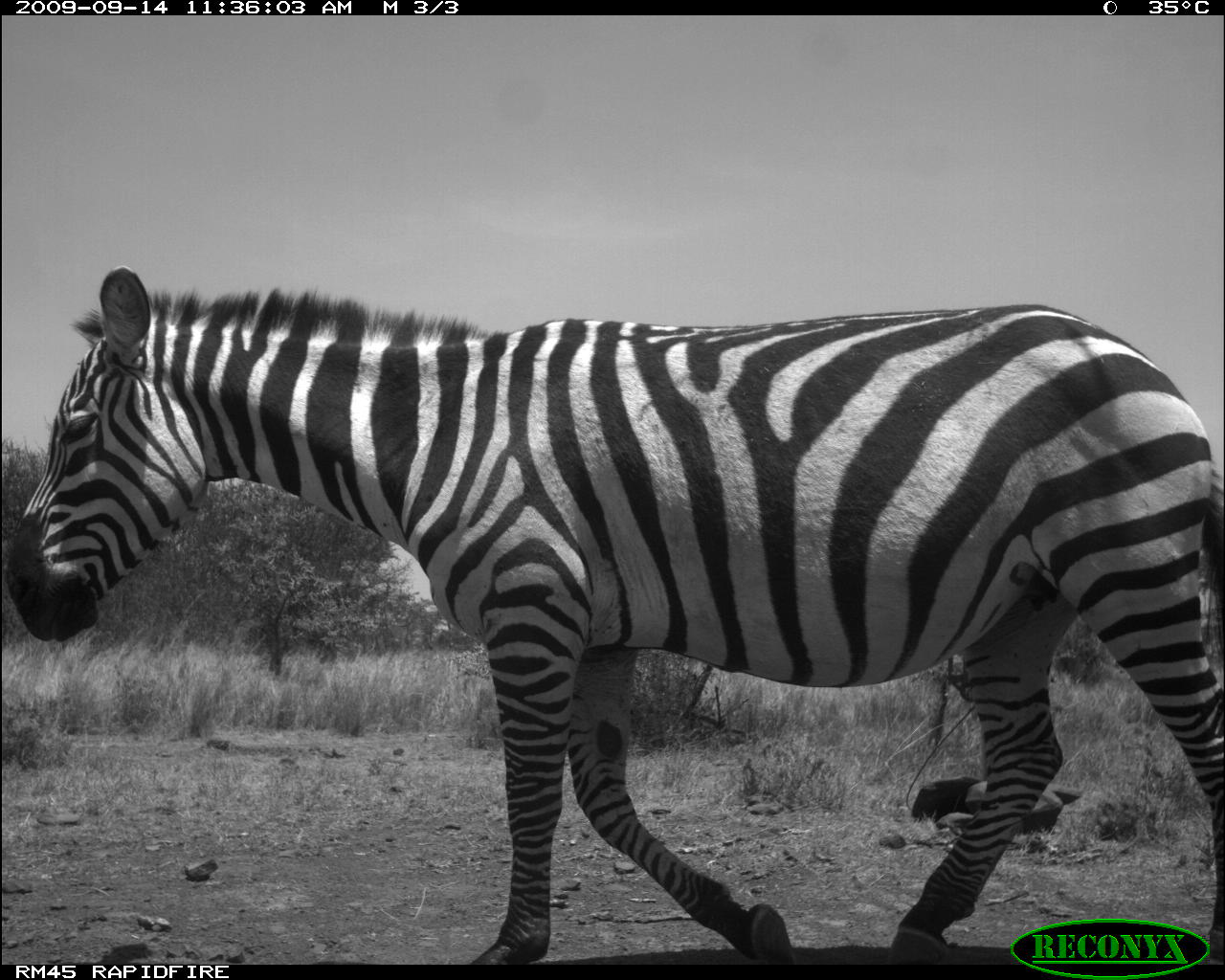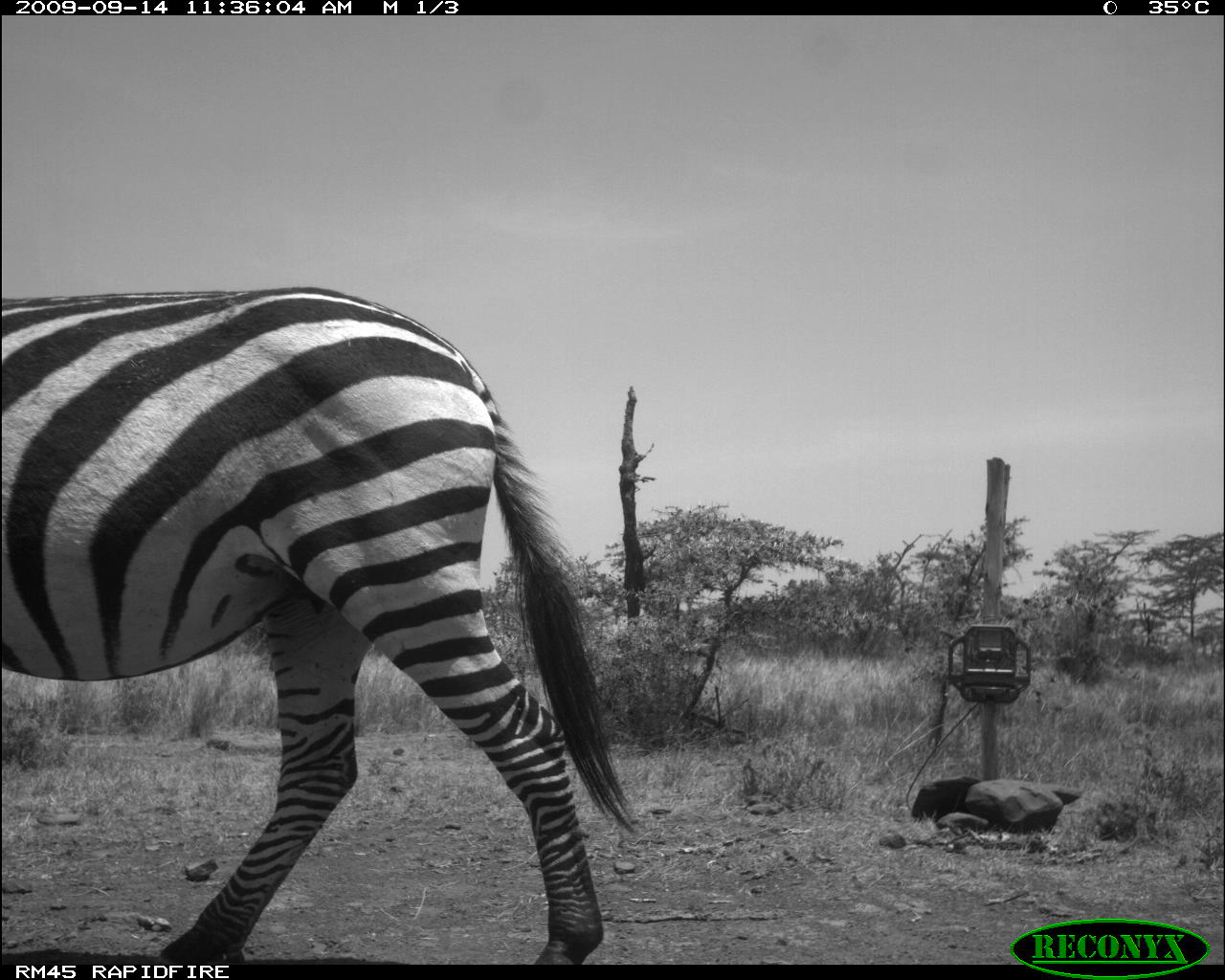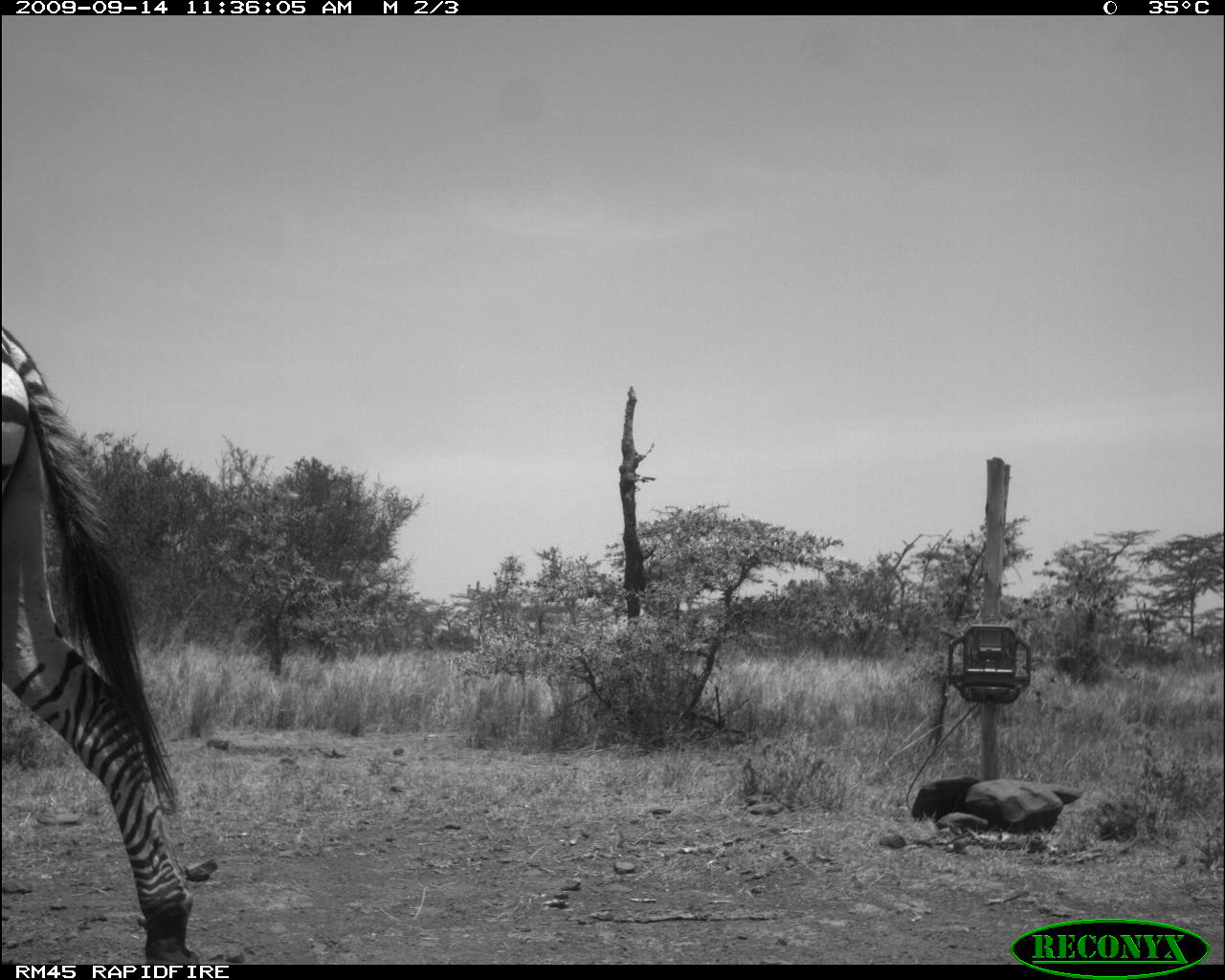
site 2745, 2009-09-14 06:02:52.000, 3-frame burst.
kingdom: Animalia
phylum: Chordata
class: Mammalia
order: Perissodactyla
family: Equidae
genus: Equus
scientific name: Equus quagga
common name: plains zebra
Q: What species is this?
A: Equus quagga (plains zebra).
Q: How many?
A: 1.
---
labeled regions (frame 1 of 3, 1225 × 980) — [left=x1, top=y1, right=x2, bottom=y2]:
equus quagga: [left=8, top=266, right=1225, bottom=967]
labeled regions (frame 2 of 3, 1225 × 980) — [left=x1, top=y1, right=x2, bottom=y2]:
equus quagga: [left=0, top=286, right=641, bottom=966]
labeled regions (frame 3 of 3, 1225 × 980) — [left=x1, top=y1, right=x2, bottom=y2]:
equus quagga: [left=0, top=325, right=197, bottom=965]